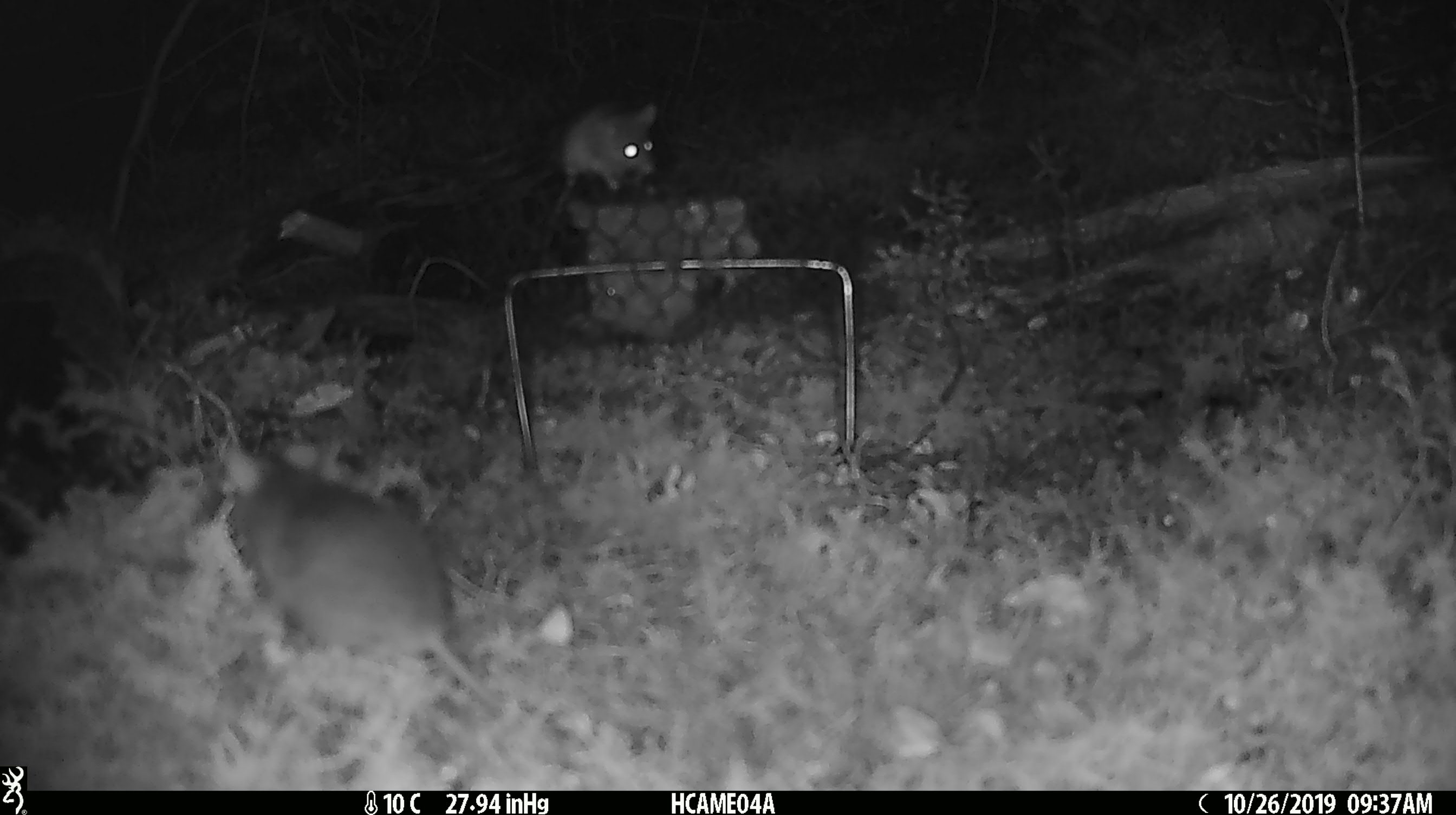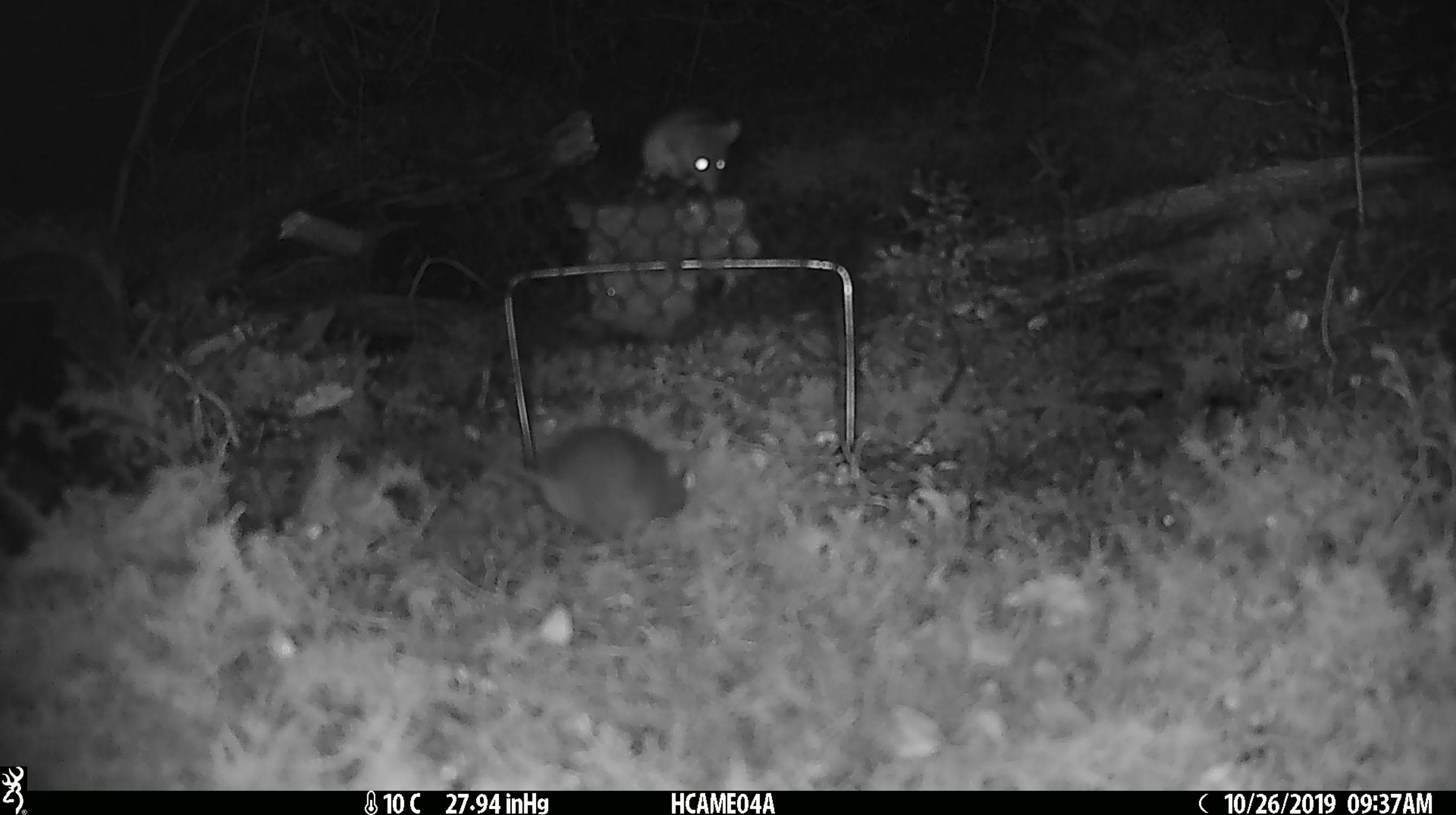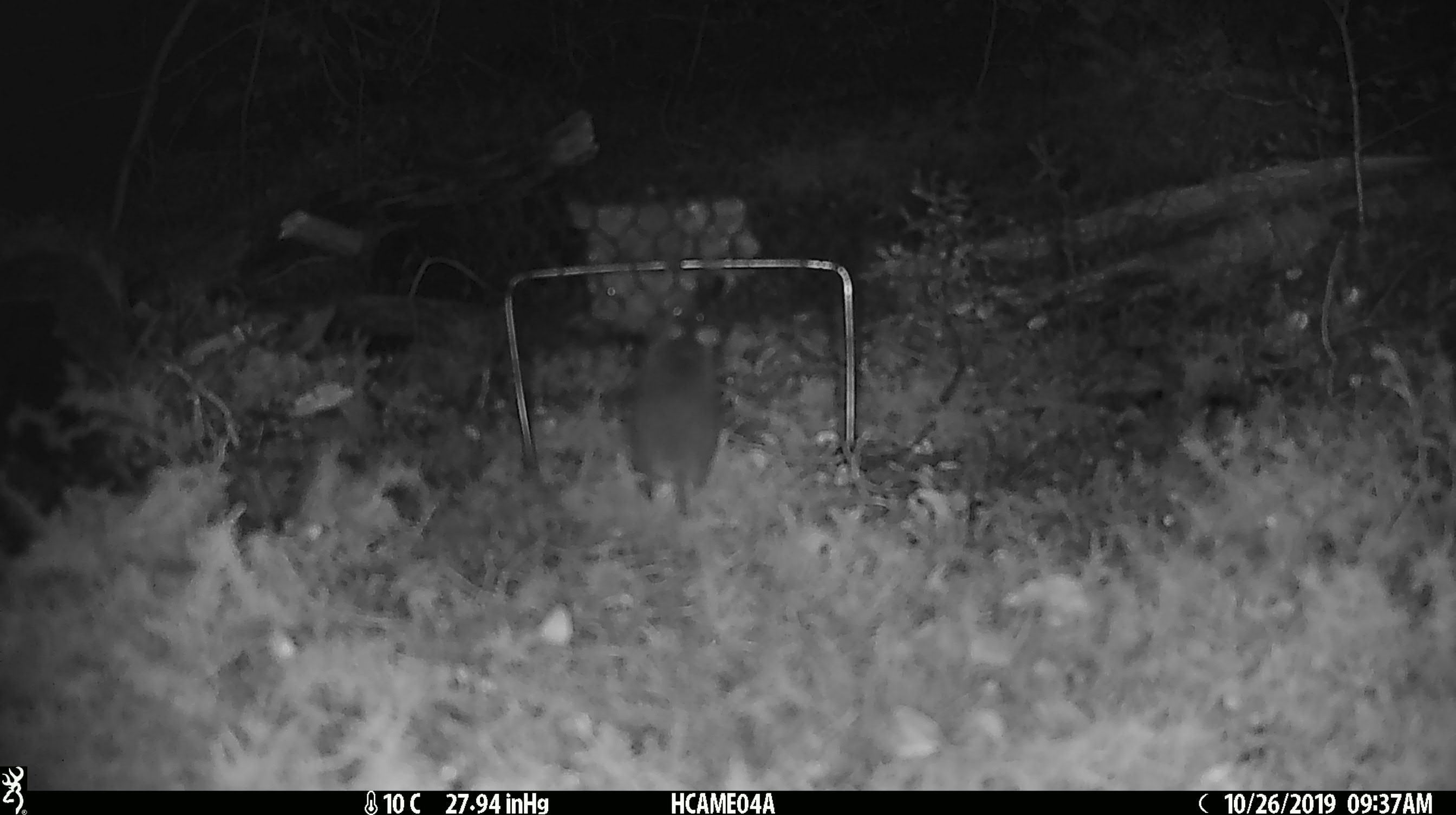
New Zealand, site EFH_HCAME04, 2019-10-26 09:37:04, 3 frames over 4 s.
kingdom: Animalia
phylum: Chordata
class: Mammalia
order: Rodentia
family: Muridae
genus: Mus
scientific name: Mus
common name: mouse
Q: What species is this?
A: Mouse (Mus).